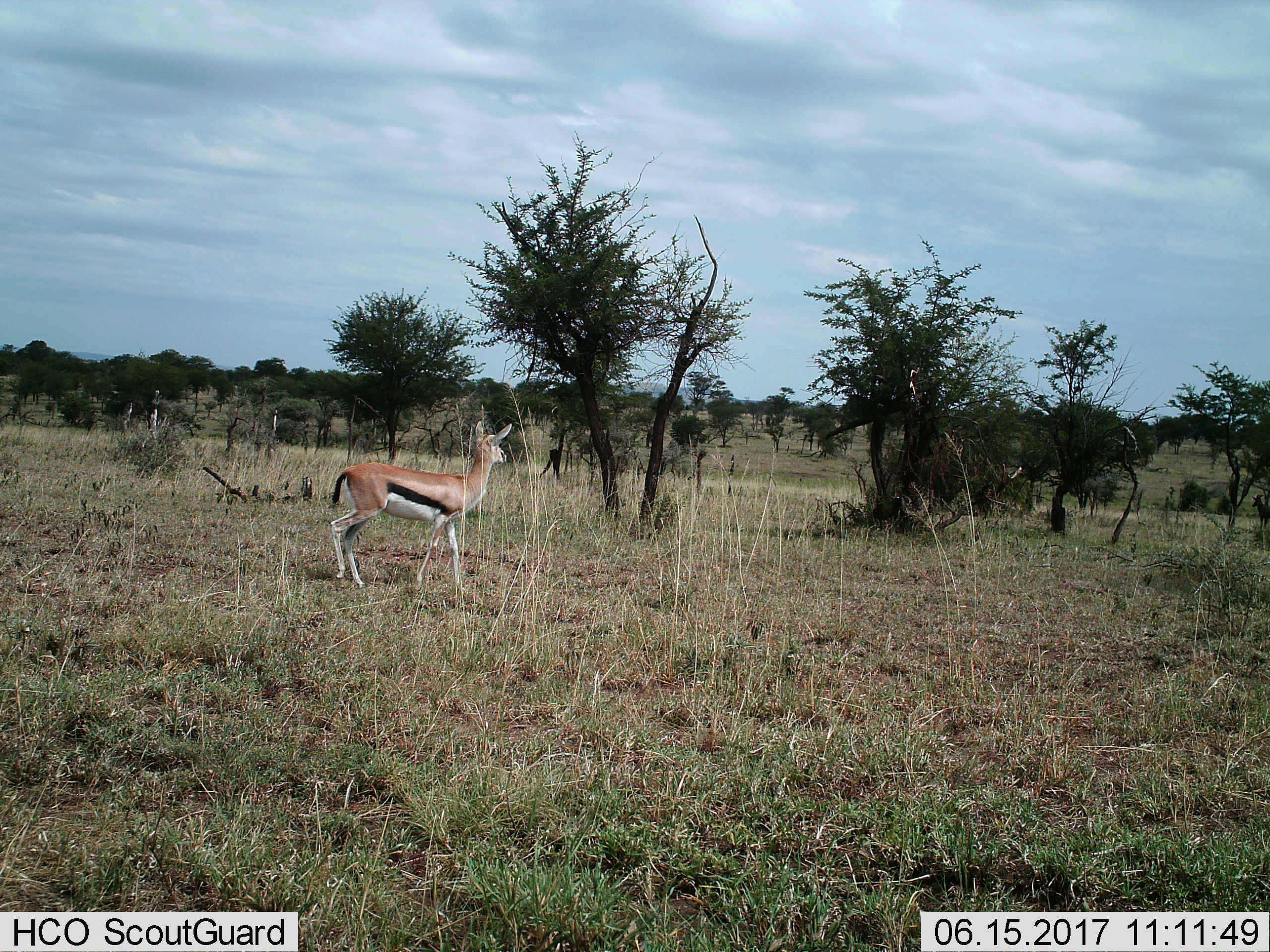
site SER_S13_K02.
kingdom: Animalia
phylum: Chordata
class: Mammalia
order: Artiodactyla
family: Bovidae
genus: Eudorcas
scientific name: Eudorcas thomsonii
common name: thomson's gazelle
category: gazellethomsons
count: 1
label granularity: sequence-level